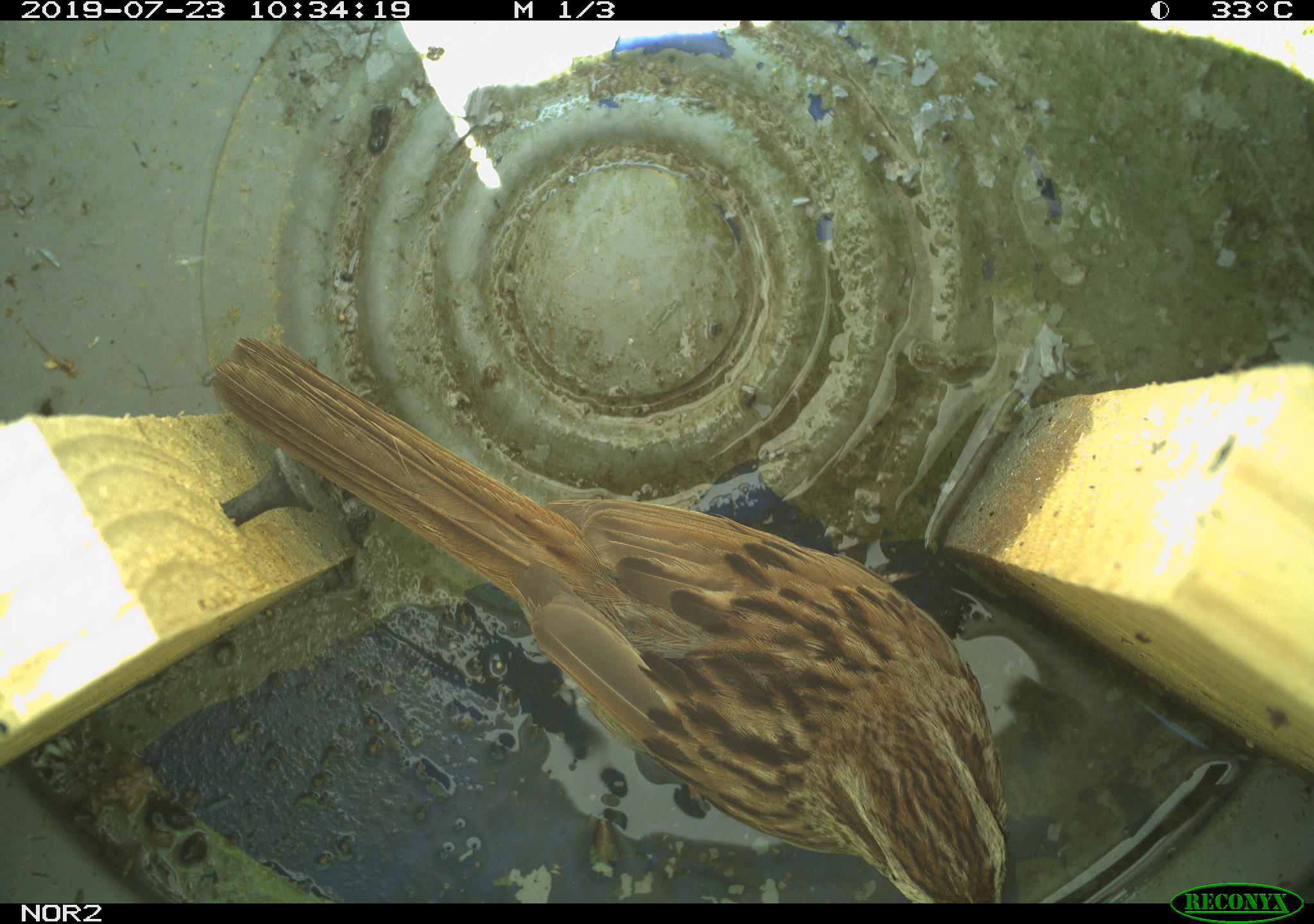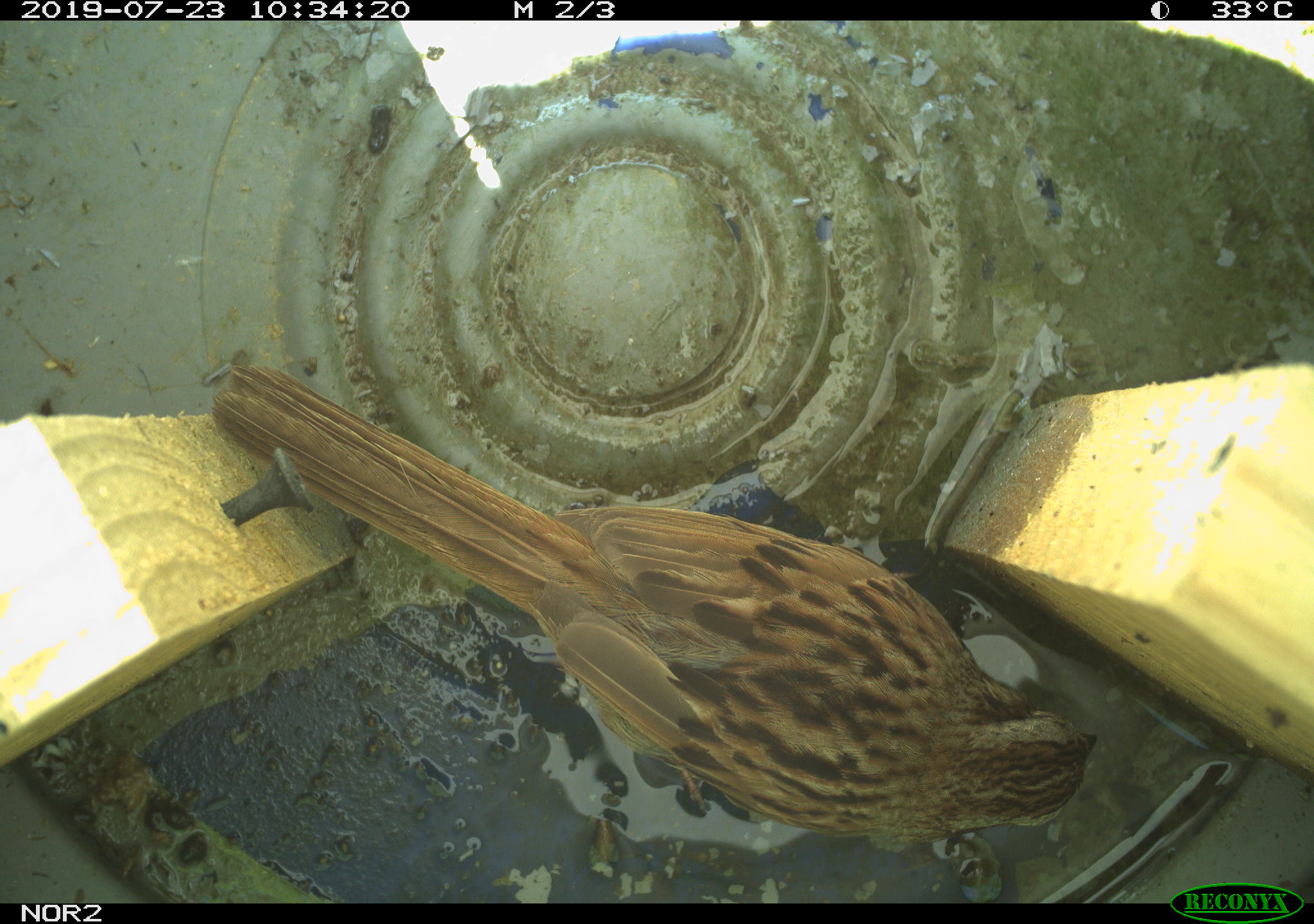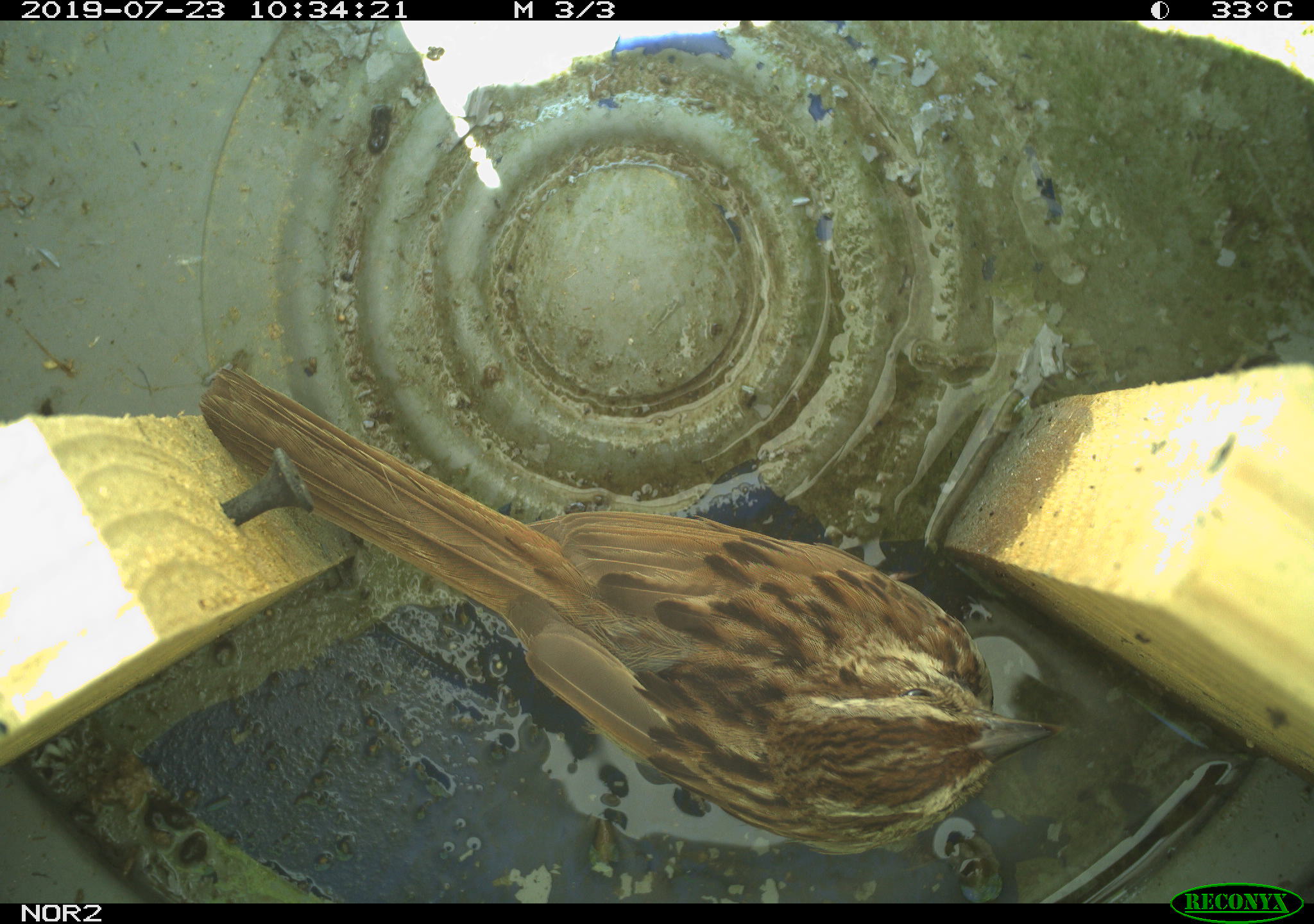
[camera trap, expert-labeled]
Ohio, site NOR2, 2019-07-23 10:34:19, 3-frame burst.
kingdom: Animalia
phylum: Chordata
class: Aves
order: Passeriformes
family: Passerellidae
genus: Melospiza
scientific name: Melospiza melodia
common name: song sparrow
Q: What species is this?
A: Song sparrow (Melospiza melodia).